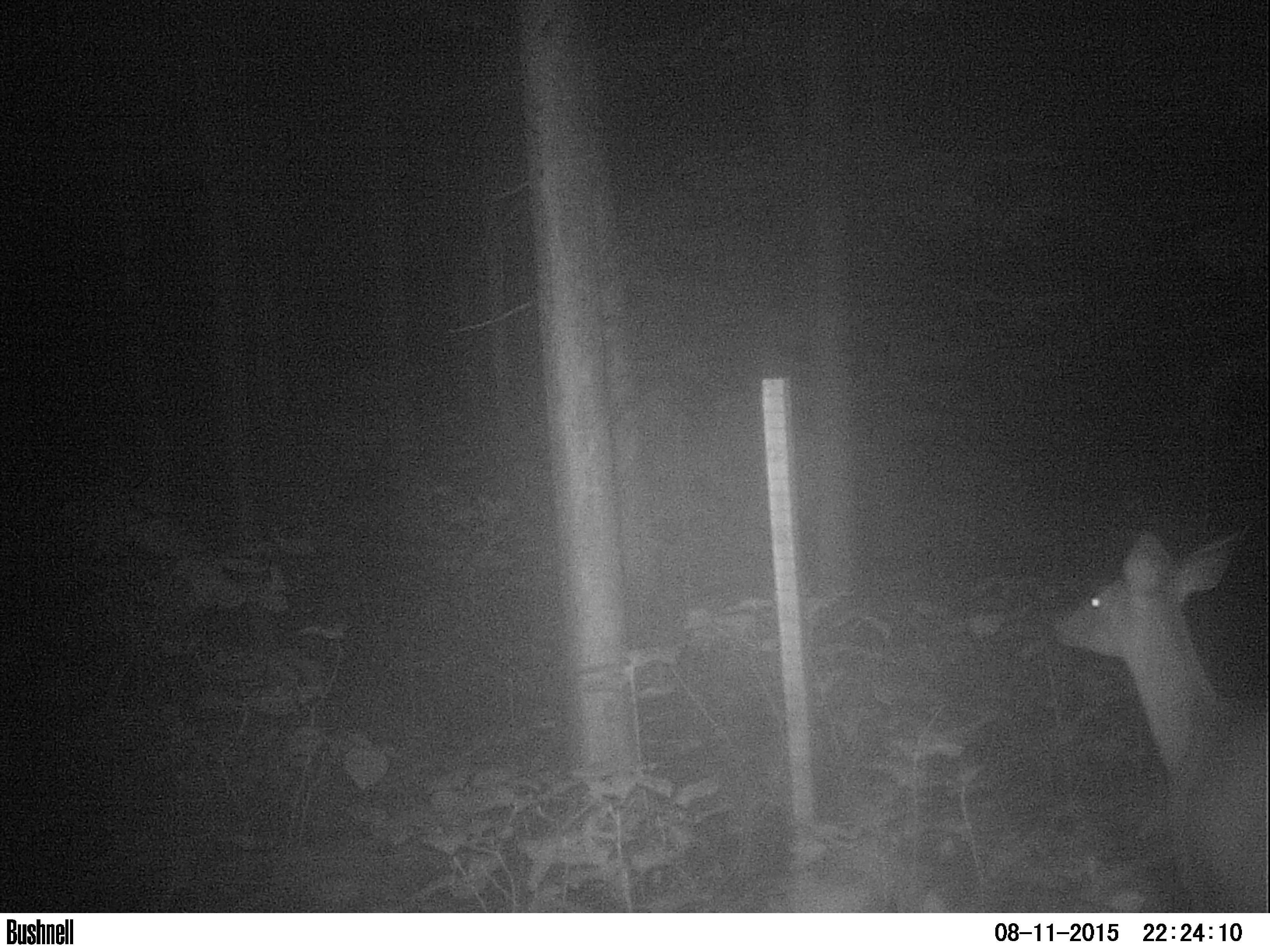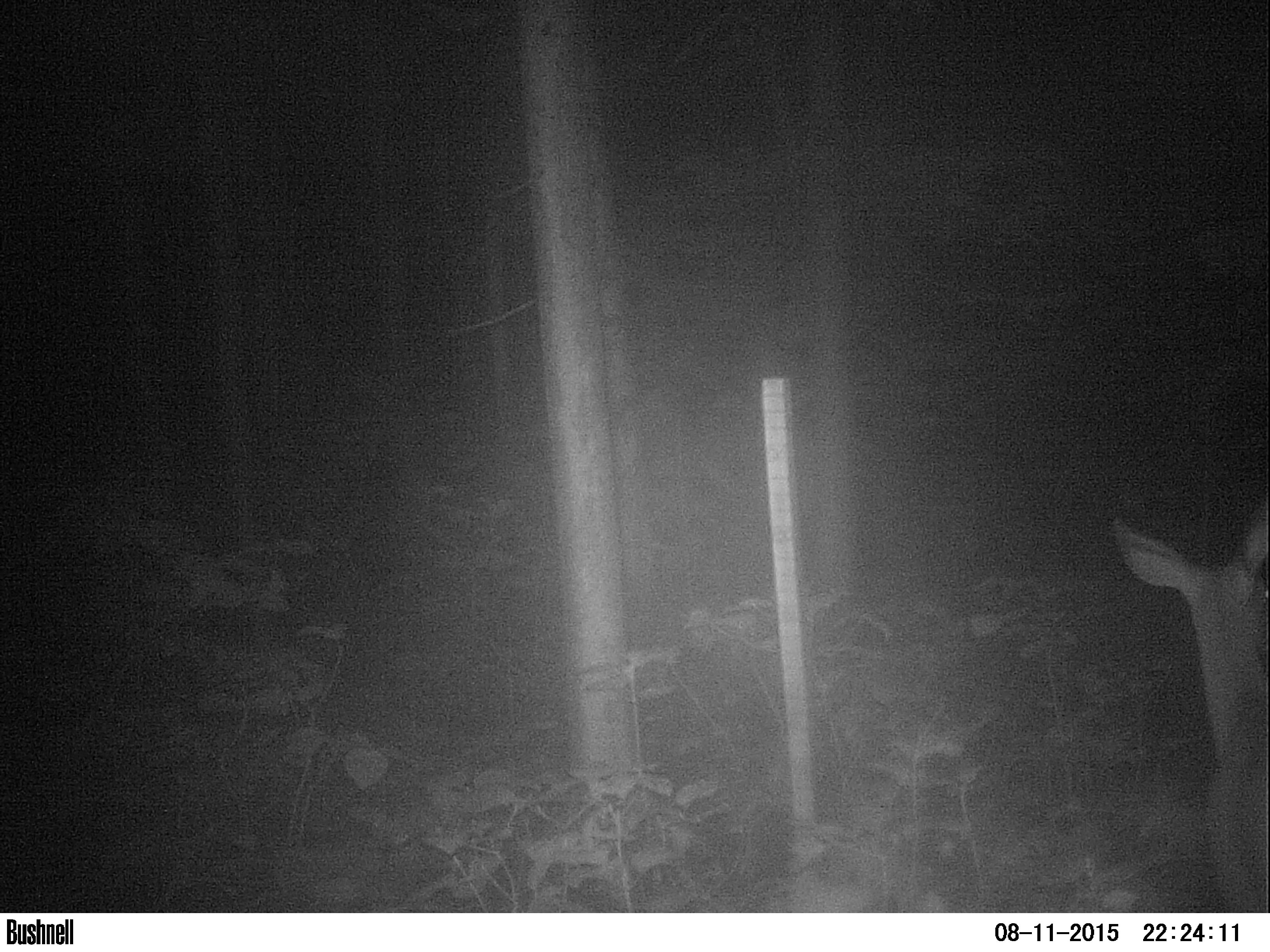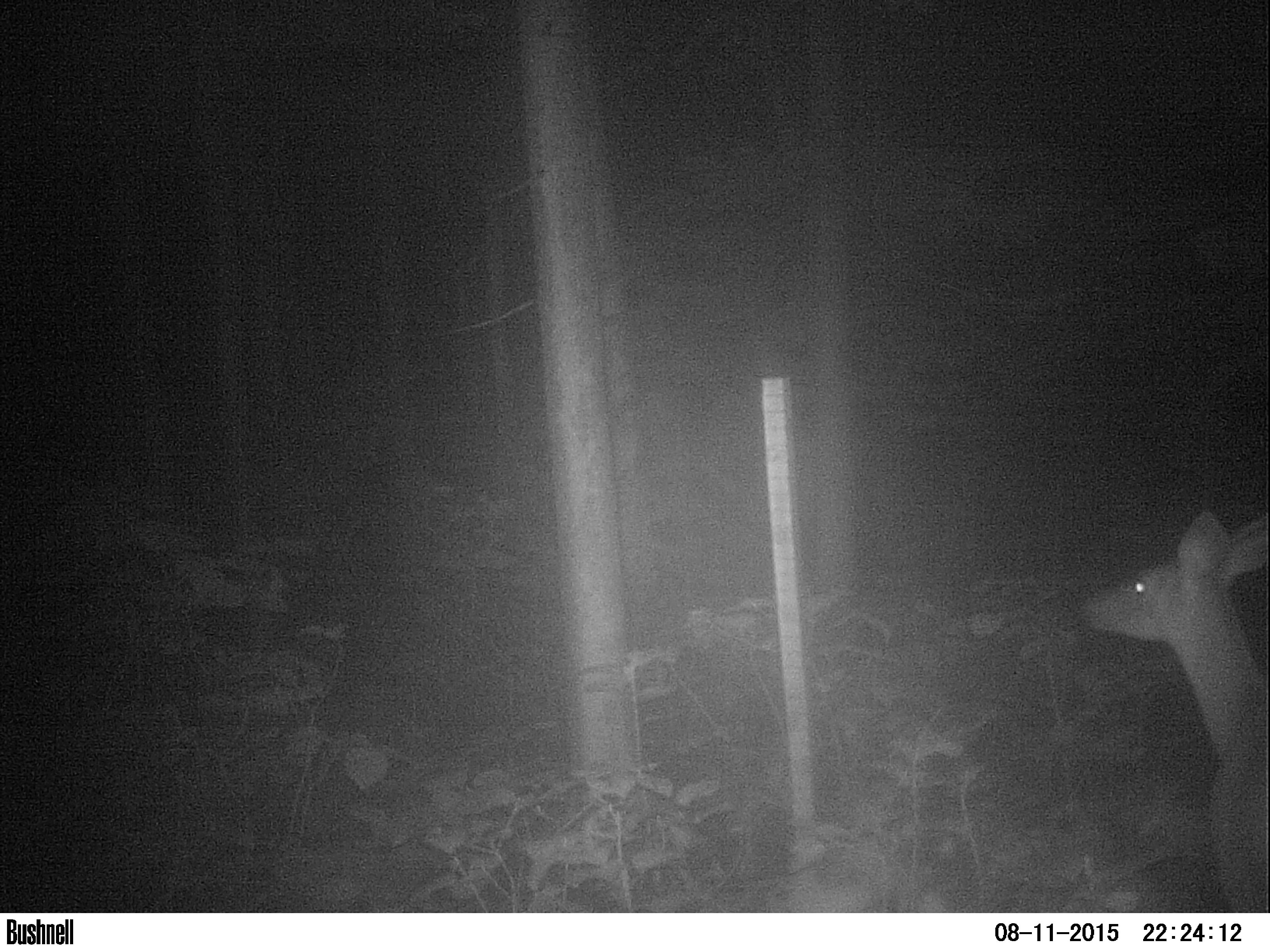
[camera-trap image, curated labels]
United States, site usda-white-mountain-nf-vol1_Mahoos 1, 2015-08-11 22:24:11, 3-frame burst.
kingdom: Animalia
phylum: Chordata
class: Mammalia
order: Artiodactyla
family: Cervidae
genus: Odocoileus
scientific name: Odocoileus virginianus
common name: white-tailed deer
White-tailed deer (Odocoileus virginianus).